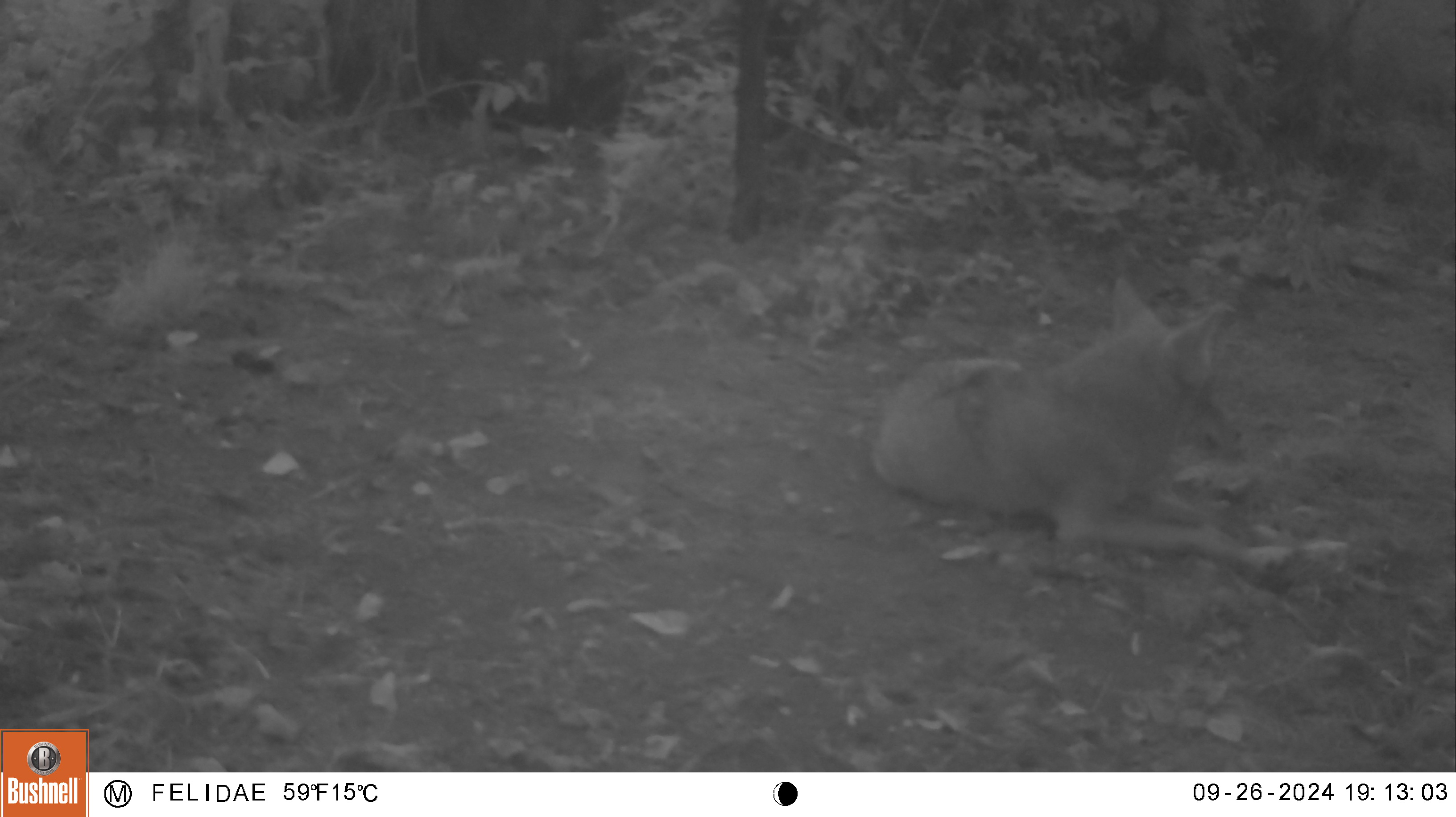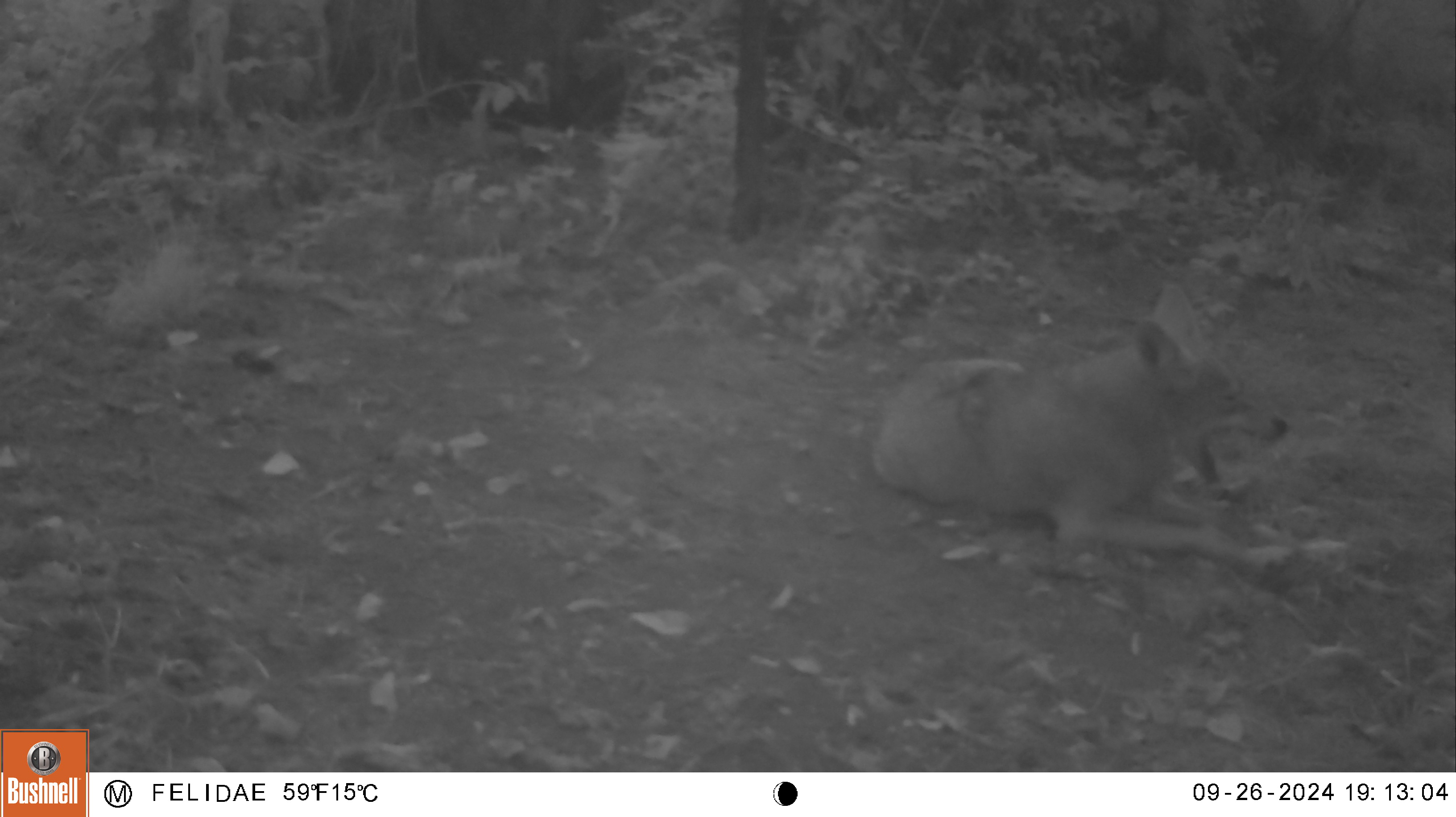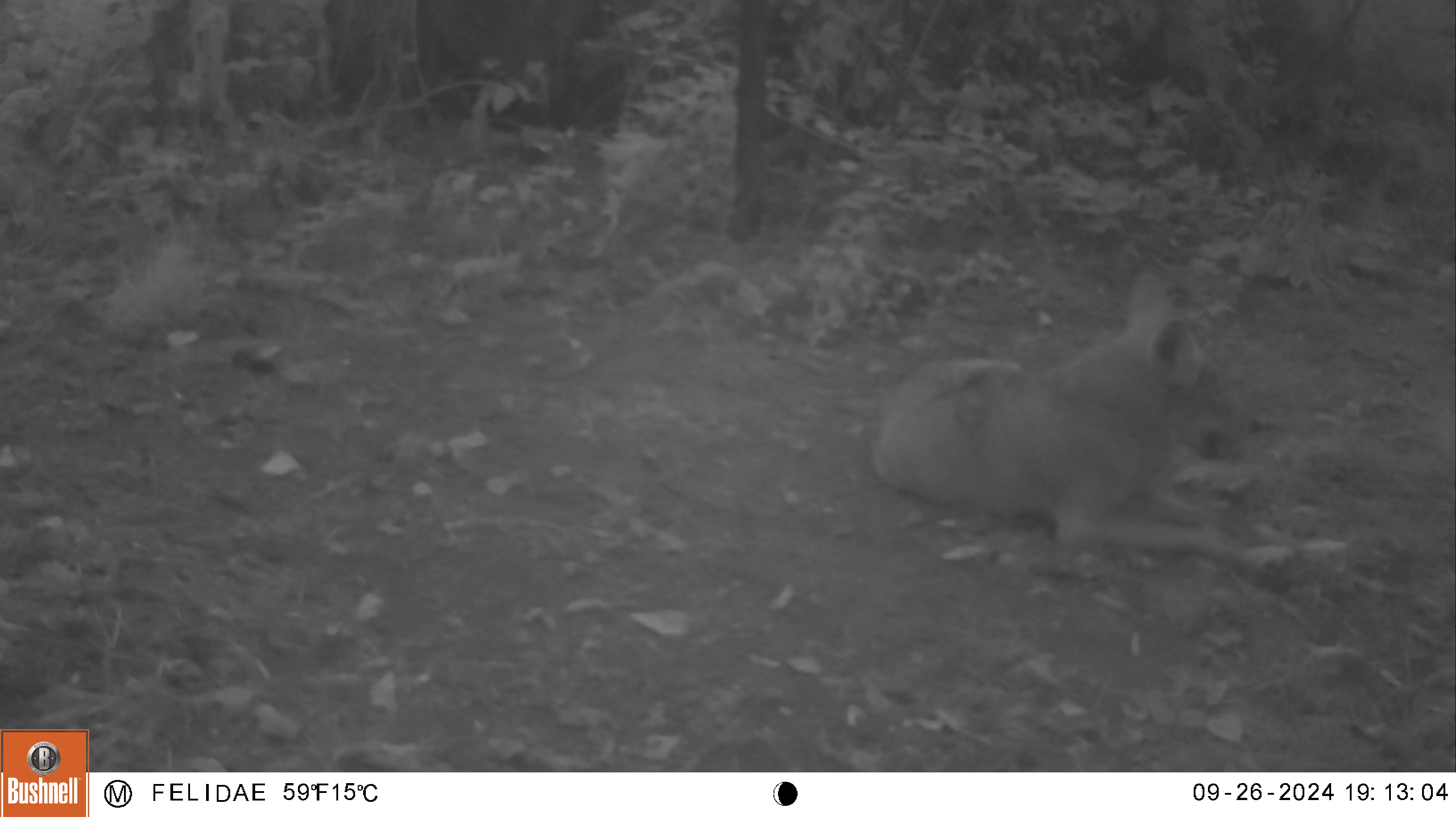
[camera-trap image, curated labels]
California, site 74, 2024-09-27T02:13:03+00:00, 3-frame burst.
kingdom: Animalia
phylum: Chordata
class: Mammalia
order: Carnivora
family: Canidae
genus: Canis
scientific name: Canis latrans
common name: coyote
Coyote (Canis latrans).